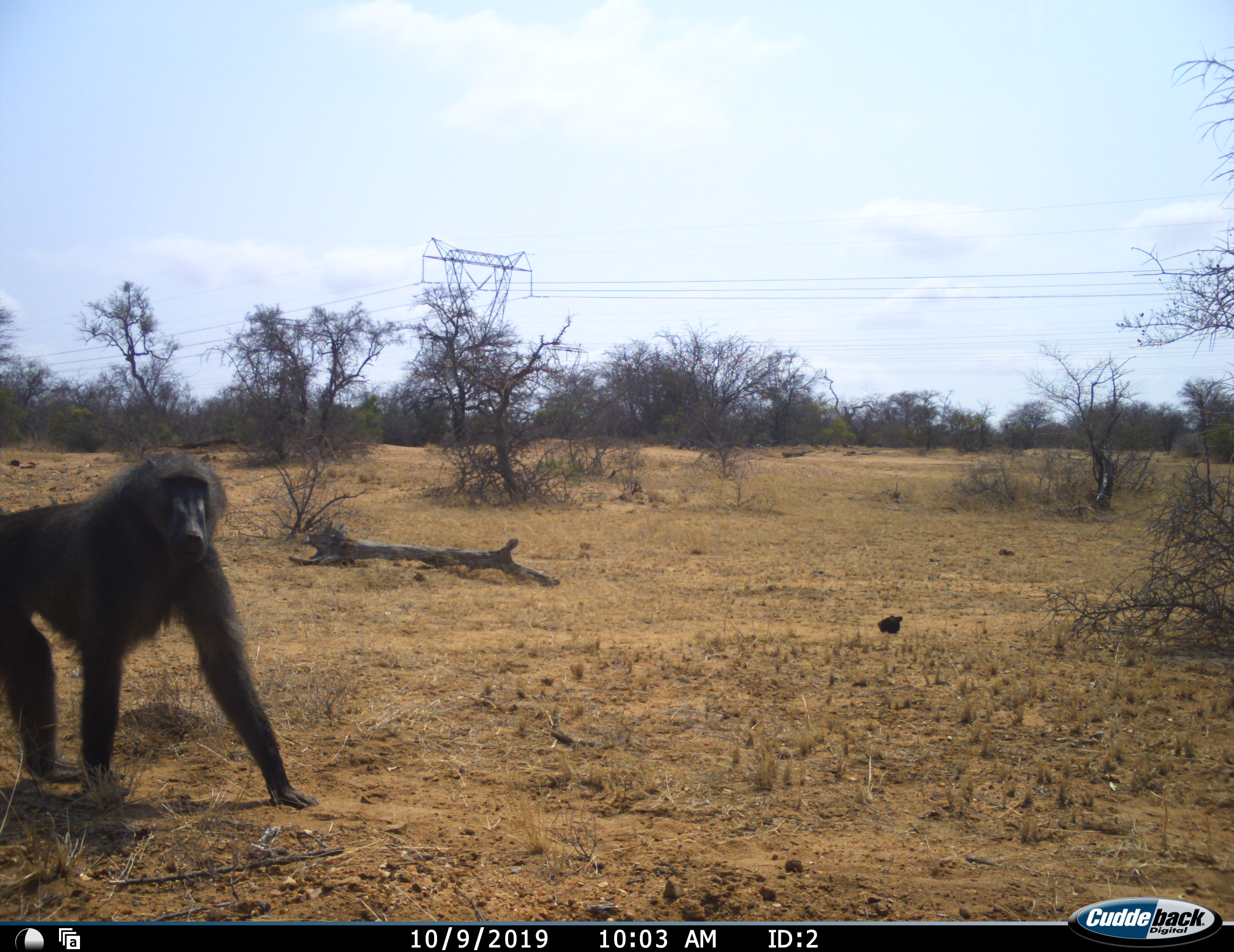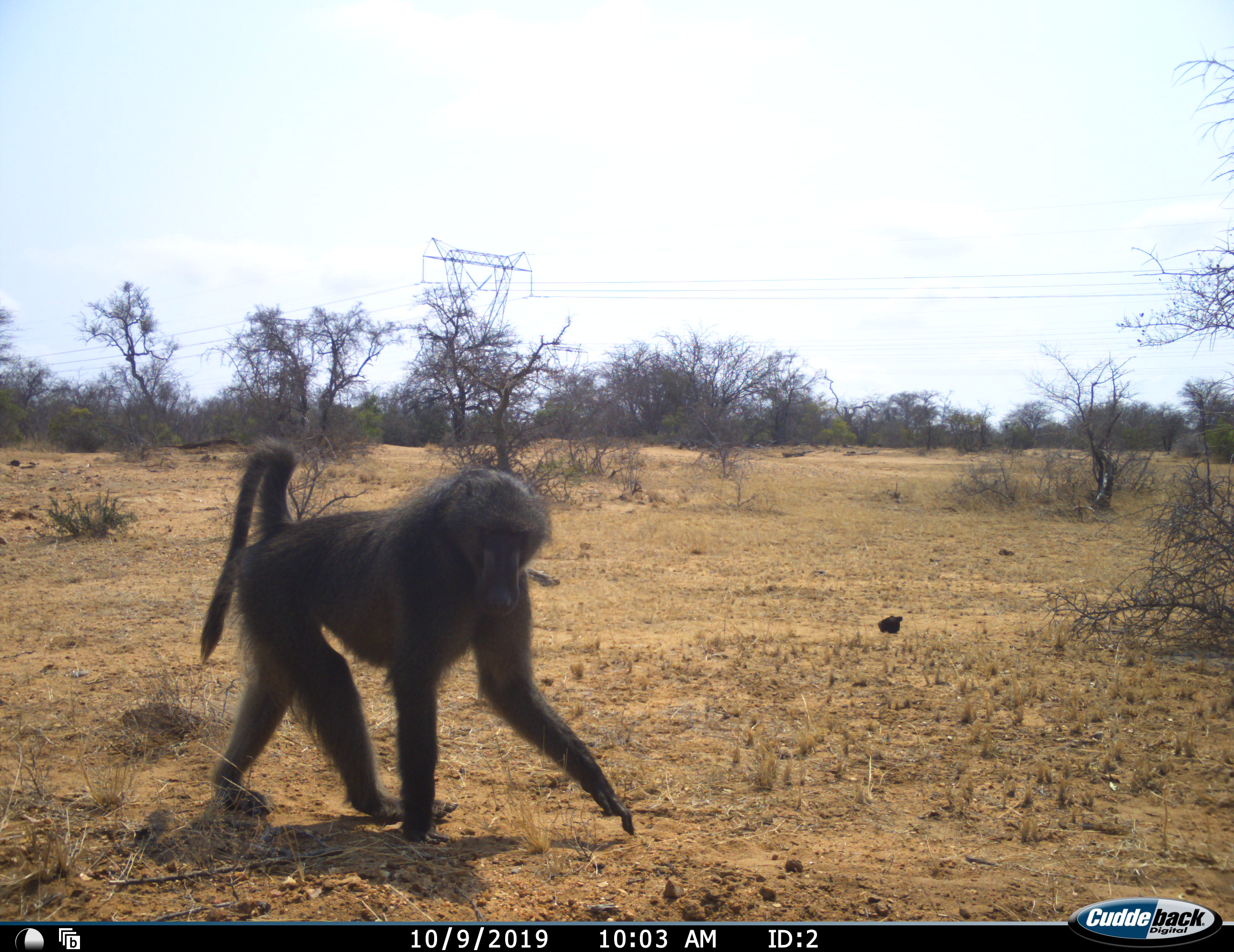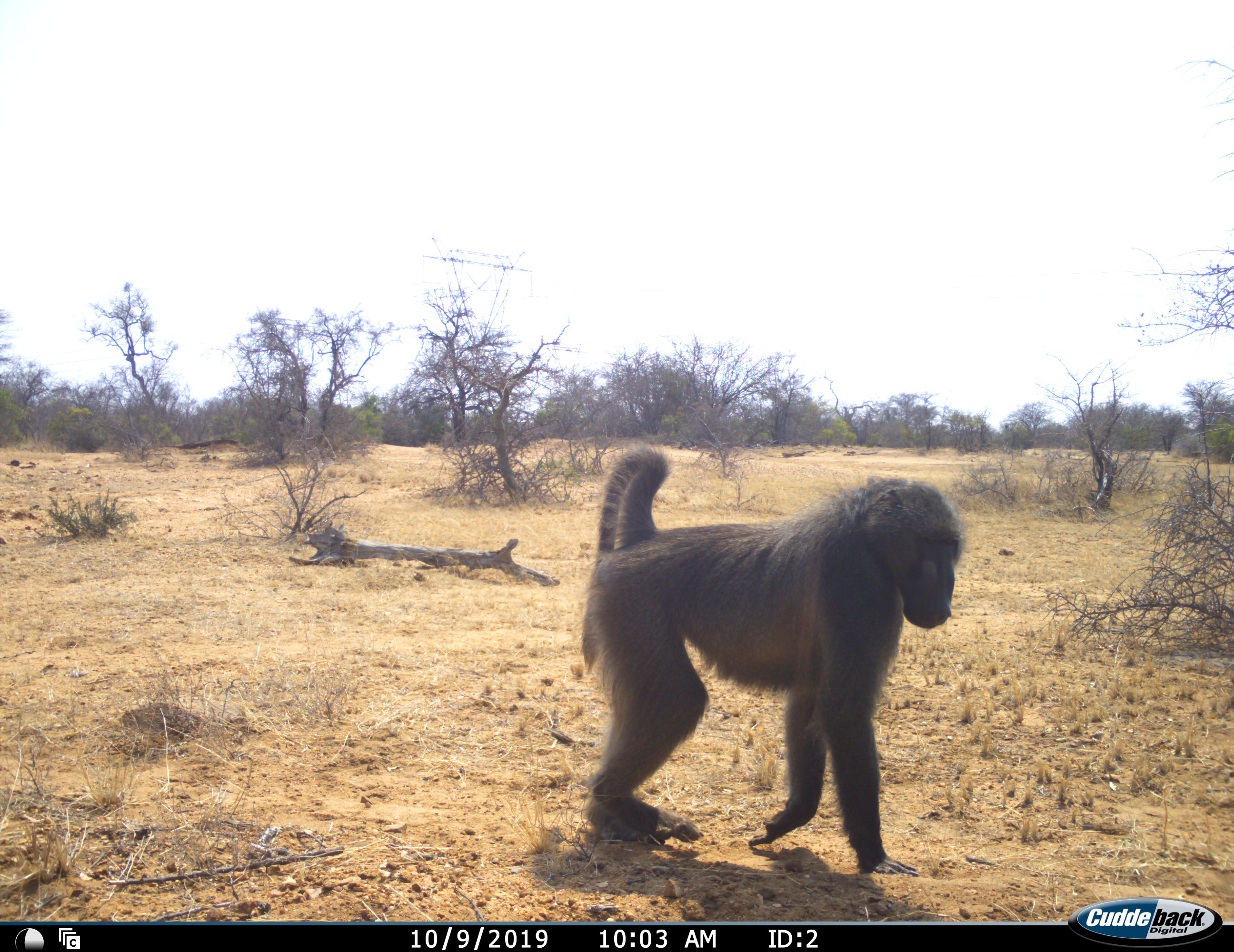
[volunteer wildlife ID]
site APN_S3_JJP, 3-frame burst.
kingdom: Animalia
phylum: Chordata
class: Mammalia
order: Primates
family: Cercopithecidae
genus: Papio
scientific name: Papio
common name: baboon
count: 1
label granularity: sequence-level